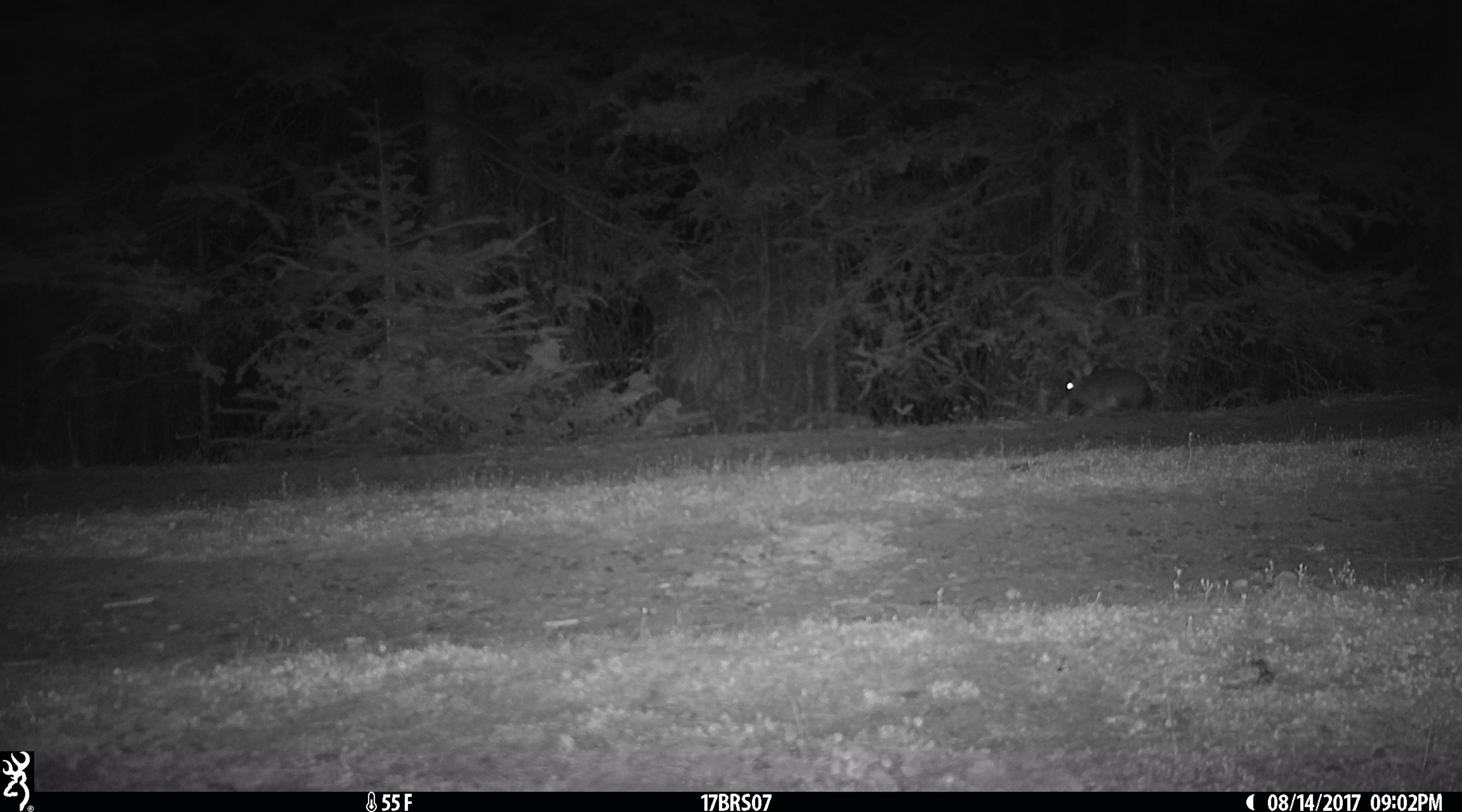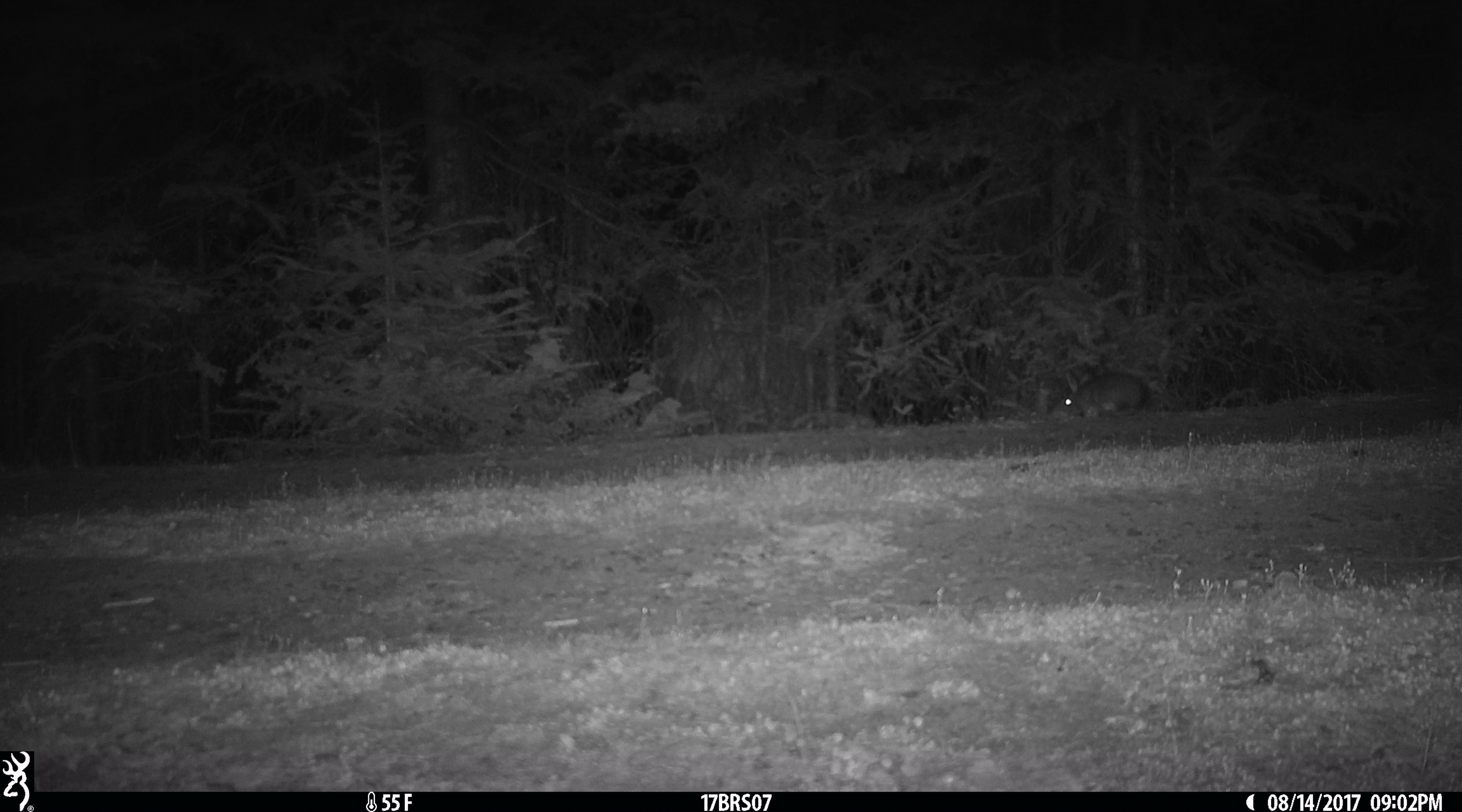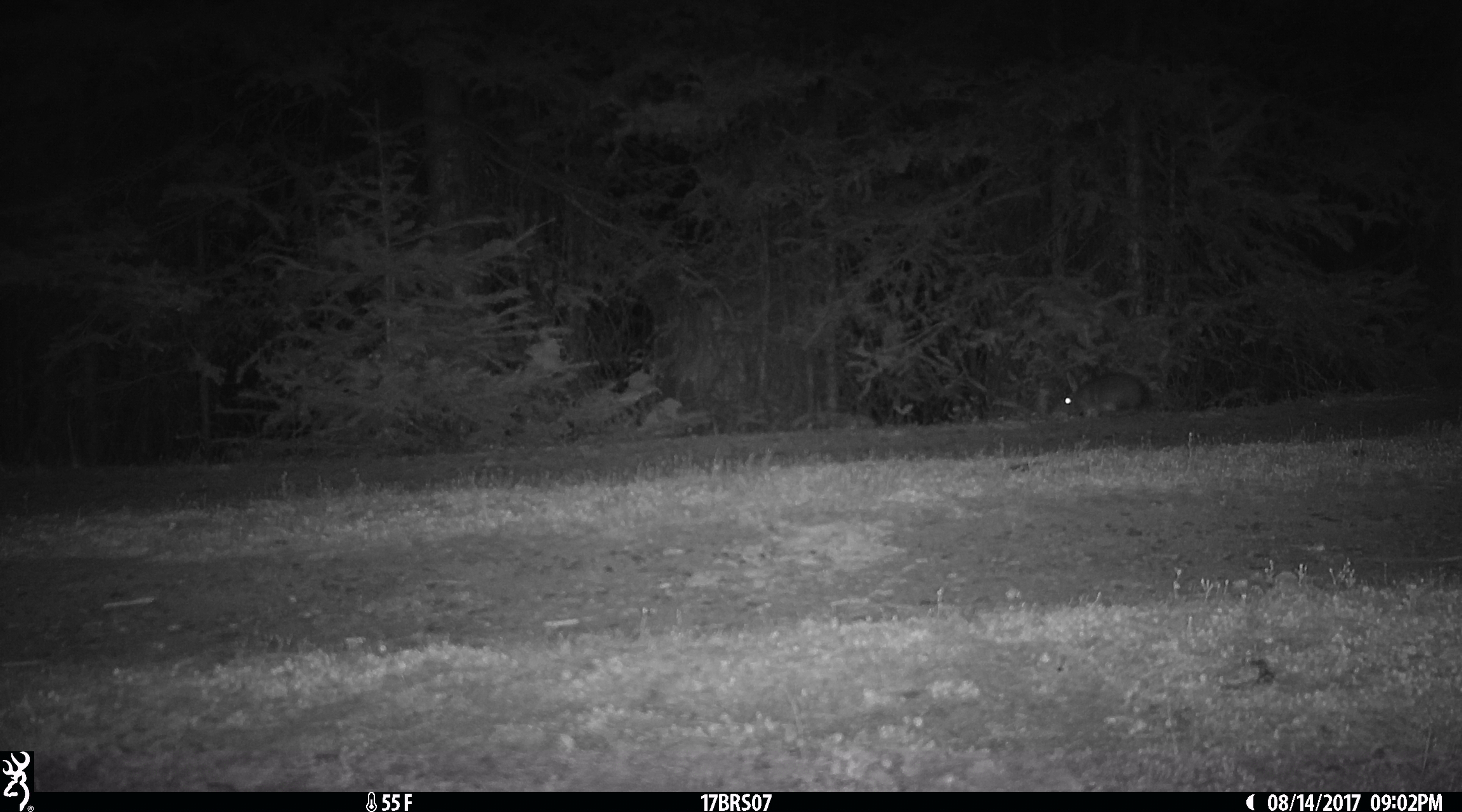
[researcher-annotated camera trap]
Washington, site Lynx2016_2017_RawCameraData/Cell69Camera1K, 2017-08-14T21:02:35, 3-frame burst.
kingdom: Animalia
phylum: Chordata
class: Mammalia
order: Lagomorpha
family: Leporidae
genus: Lepus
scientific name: Lepus americanus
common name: snowshoe hare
Lepus americanus (snowshoe hare). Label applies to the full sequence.